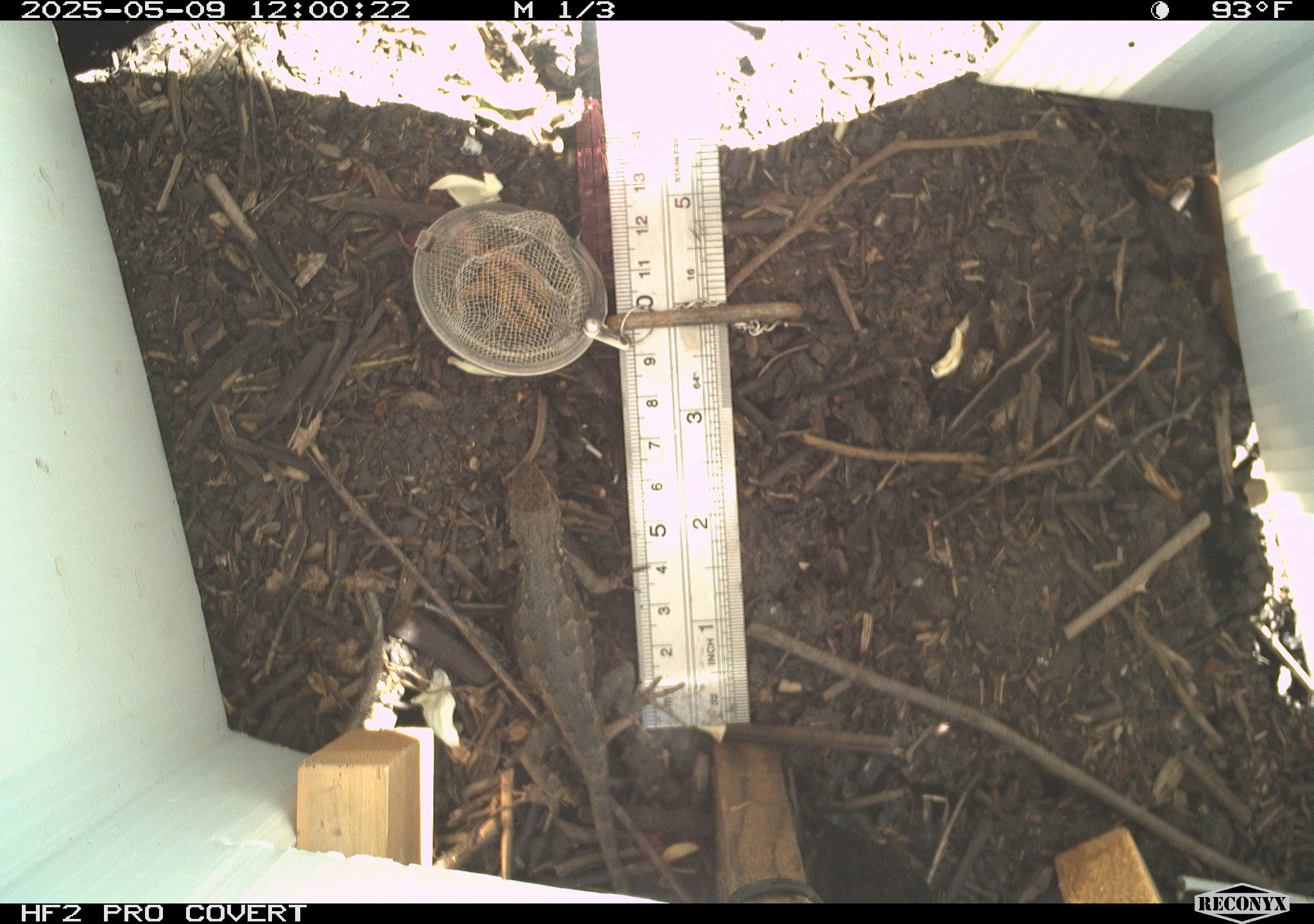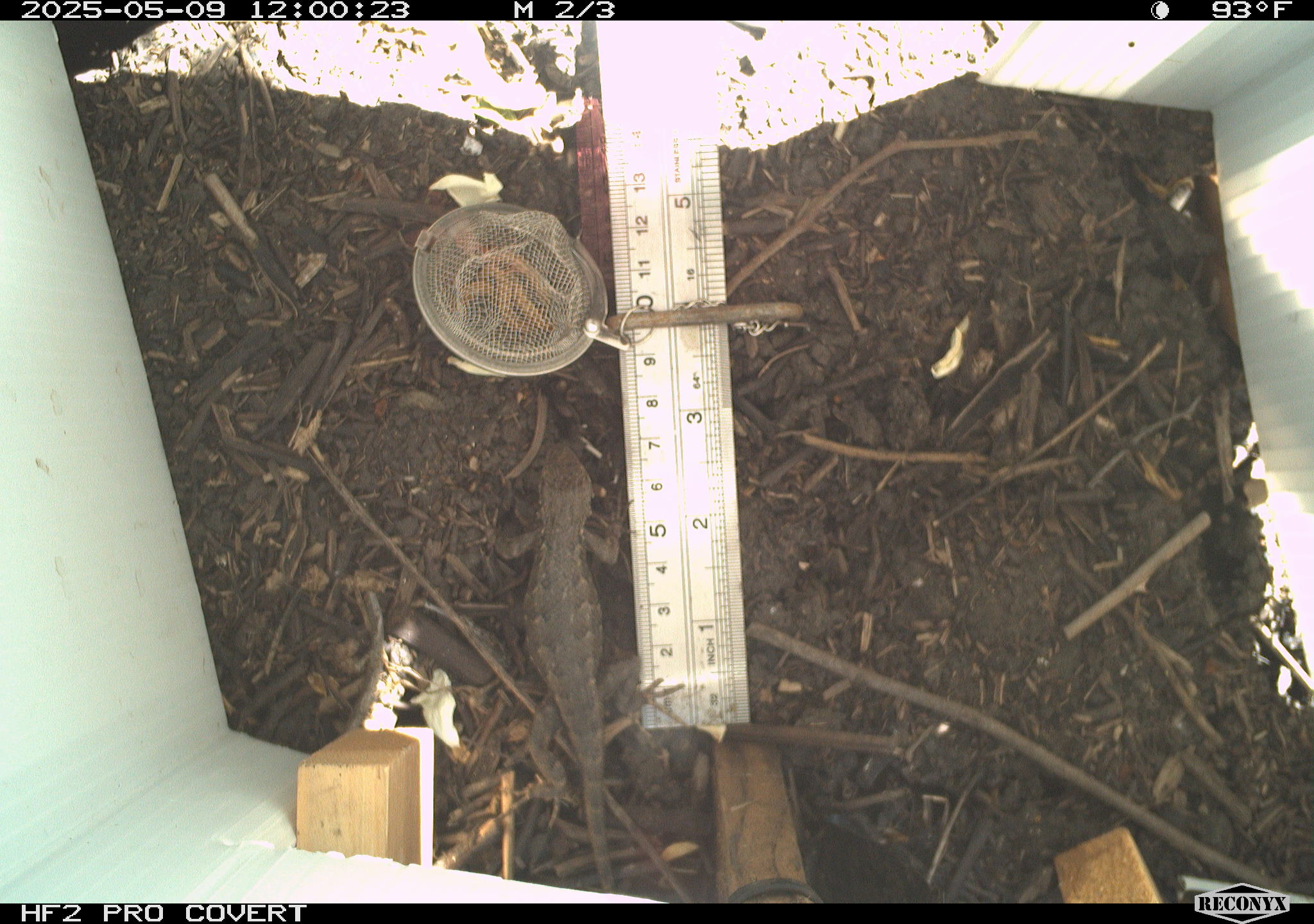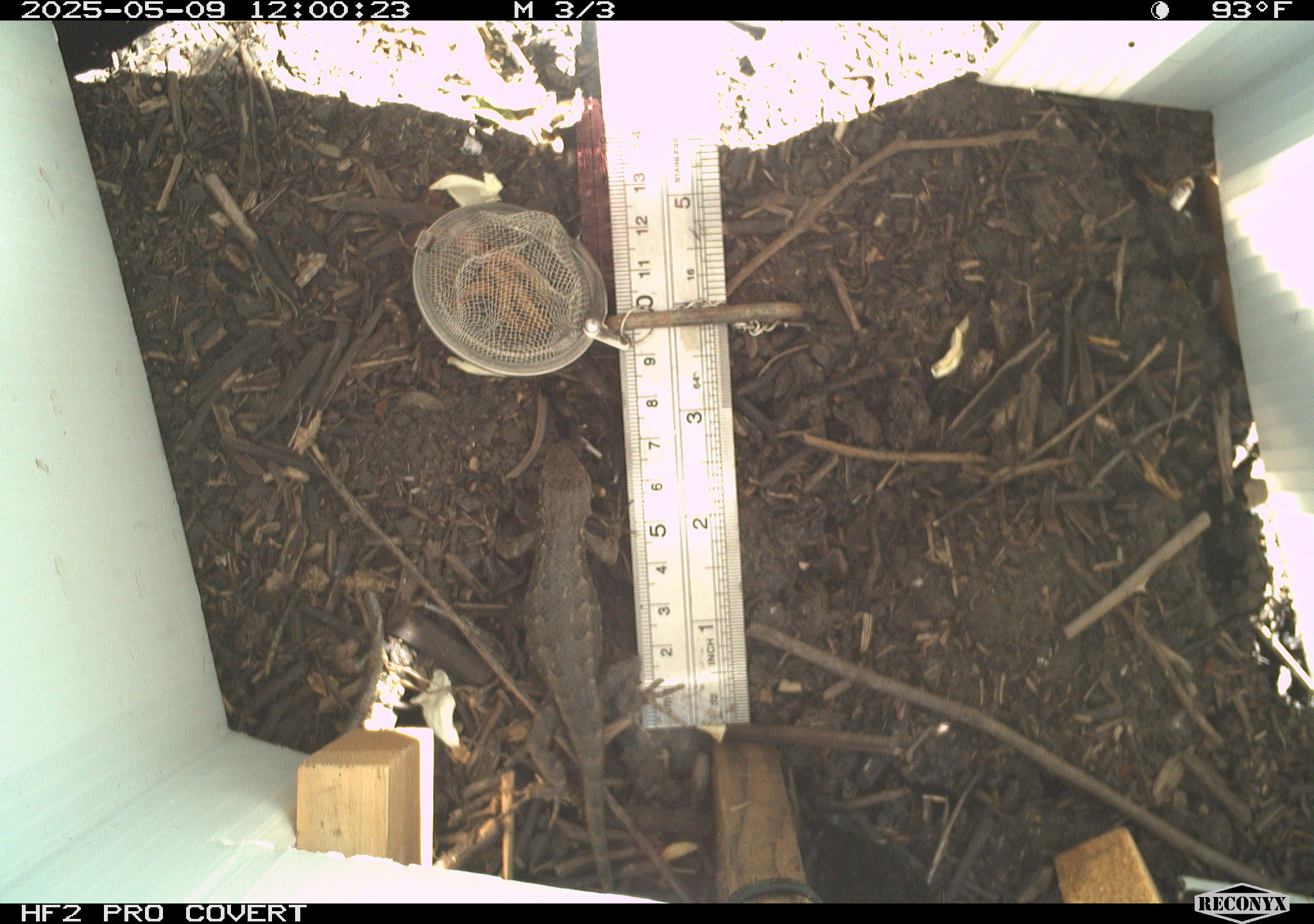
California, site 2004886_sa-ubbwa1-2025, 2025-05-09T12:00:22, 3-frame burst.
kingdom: Animalia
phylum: Chordata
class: Reptilia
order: Squamata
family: Phrynosomatidae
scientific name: Phrynosomatidae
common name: north american spiny lizards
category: sceloporus/uta species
Sceloporus/uta species (north american spiny lizards) (Phrynosomatidae).